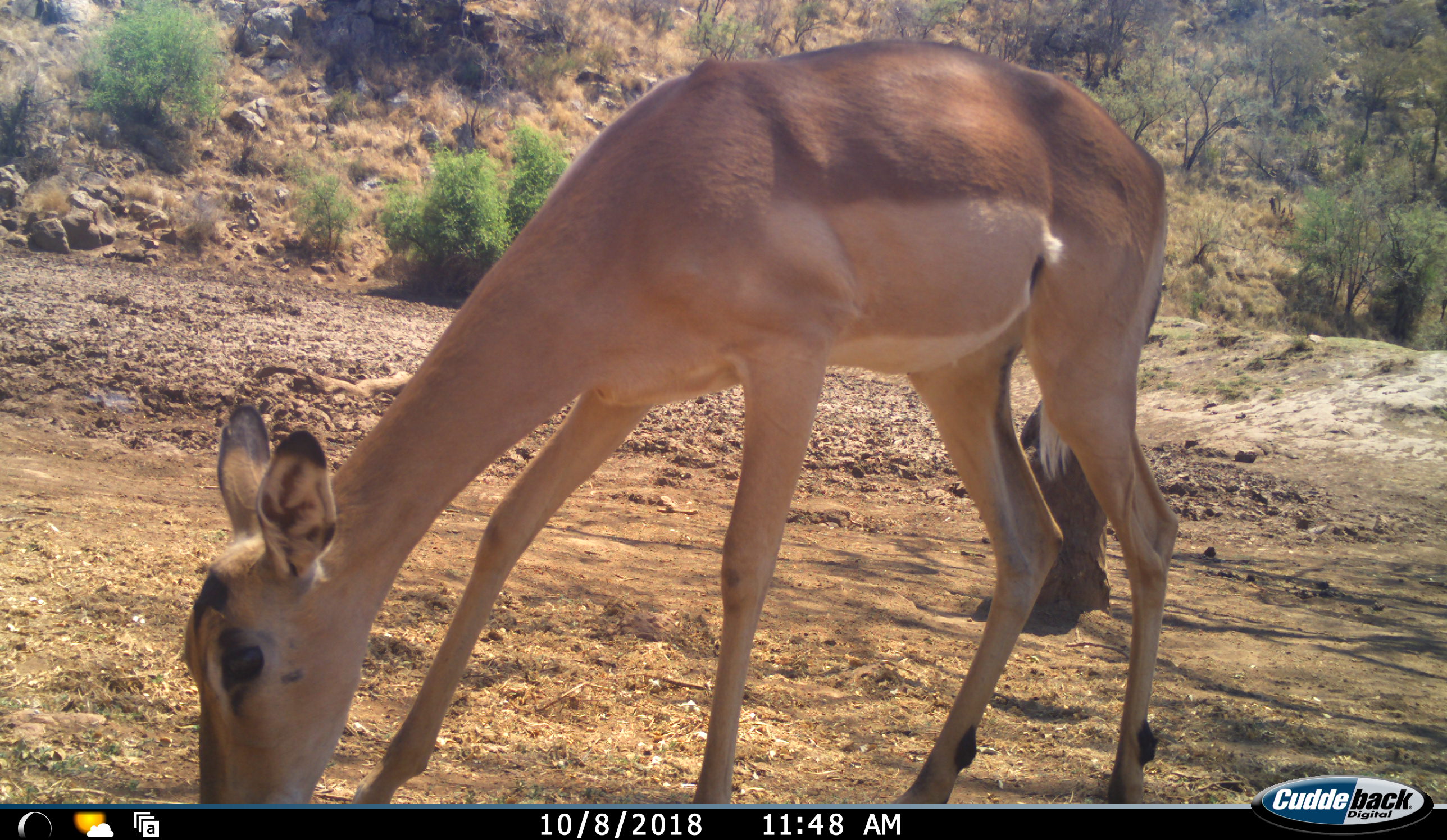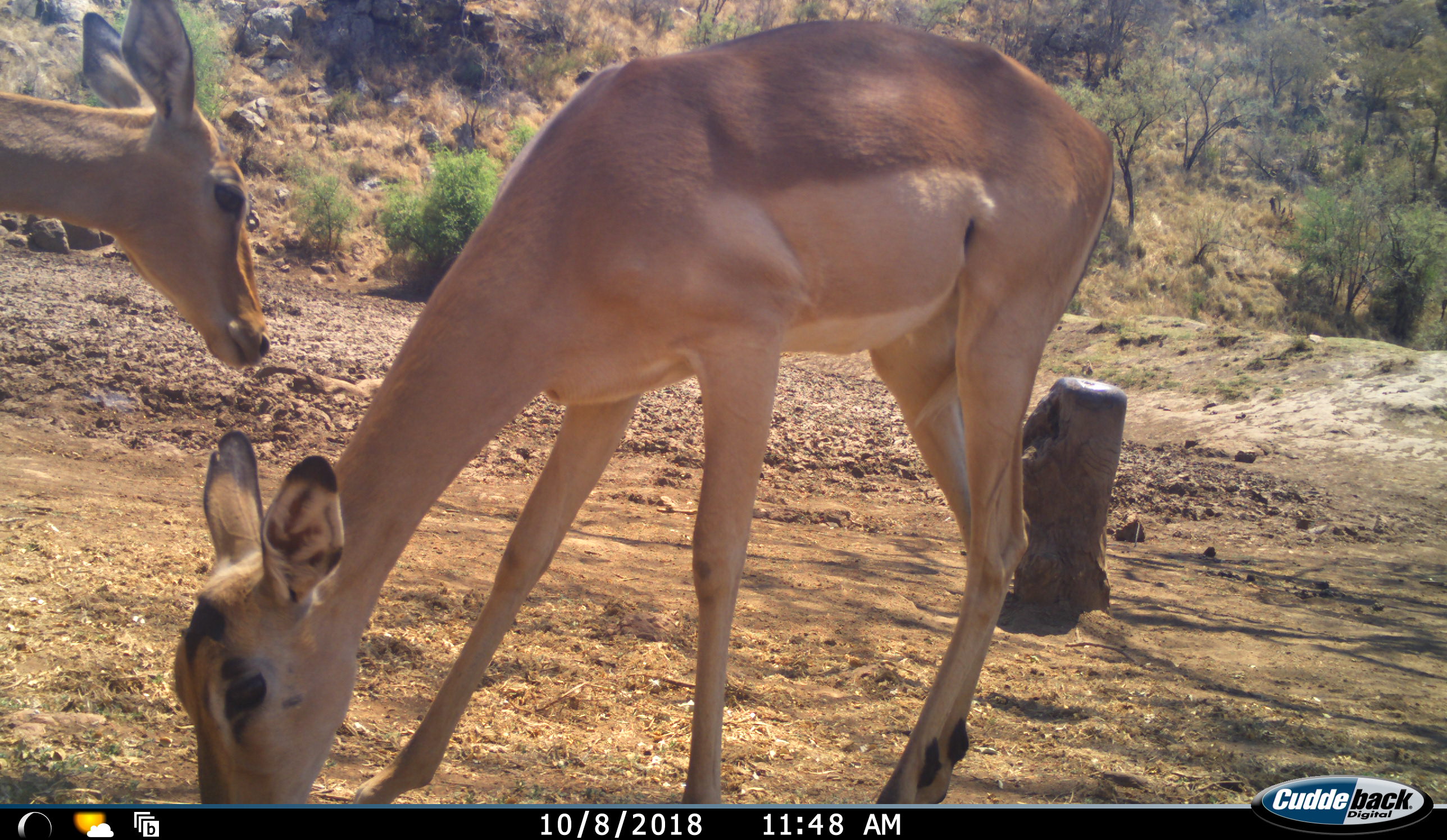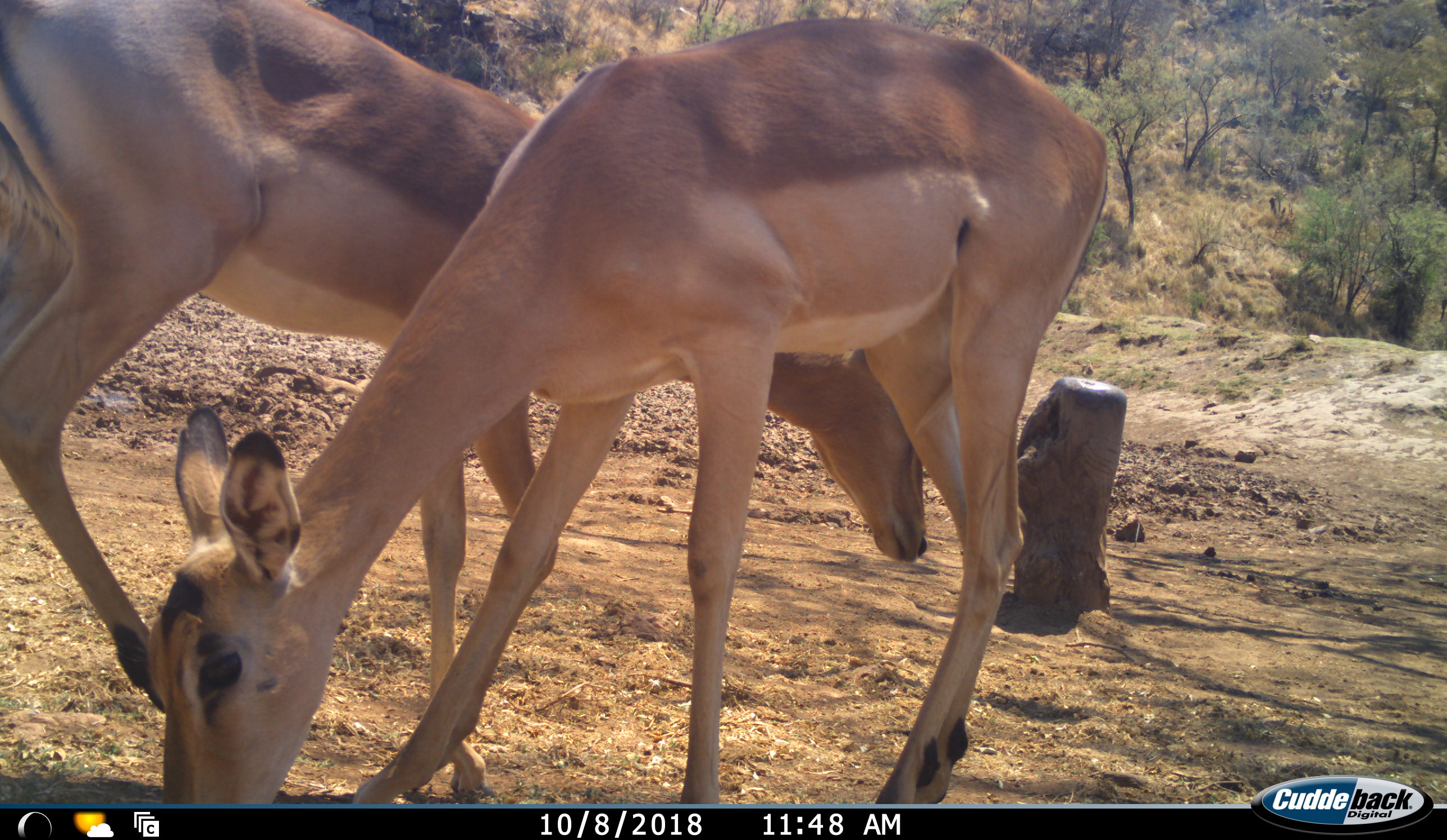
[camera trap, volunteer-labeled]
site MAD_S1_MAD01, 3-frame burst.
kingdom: Animalia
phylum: Chordata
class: Mammalia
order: Artiodactyla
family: Bovidae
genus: Aepyceros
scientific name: Aepyceros melampus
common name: impala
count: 2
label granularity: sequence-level